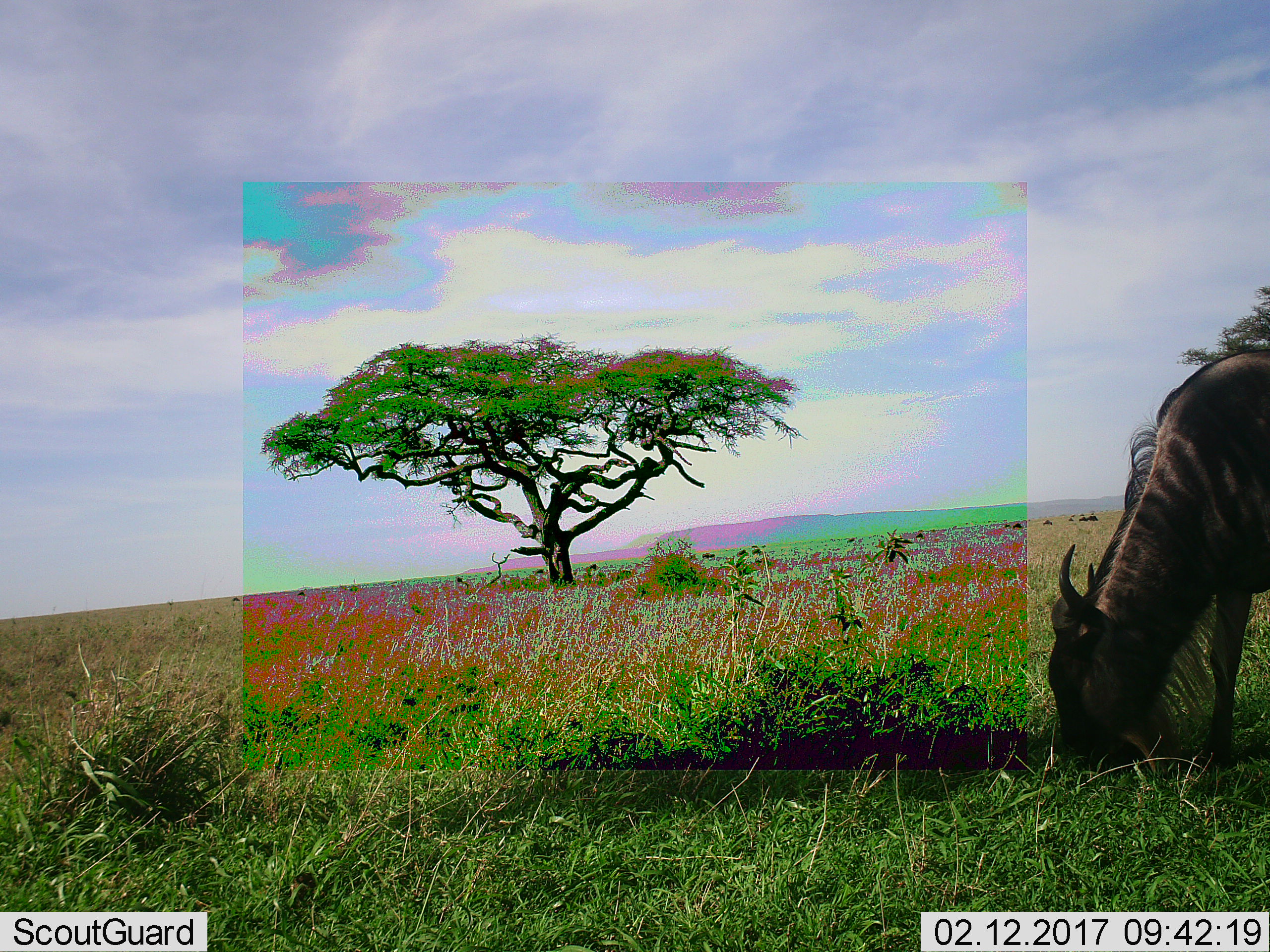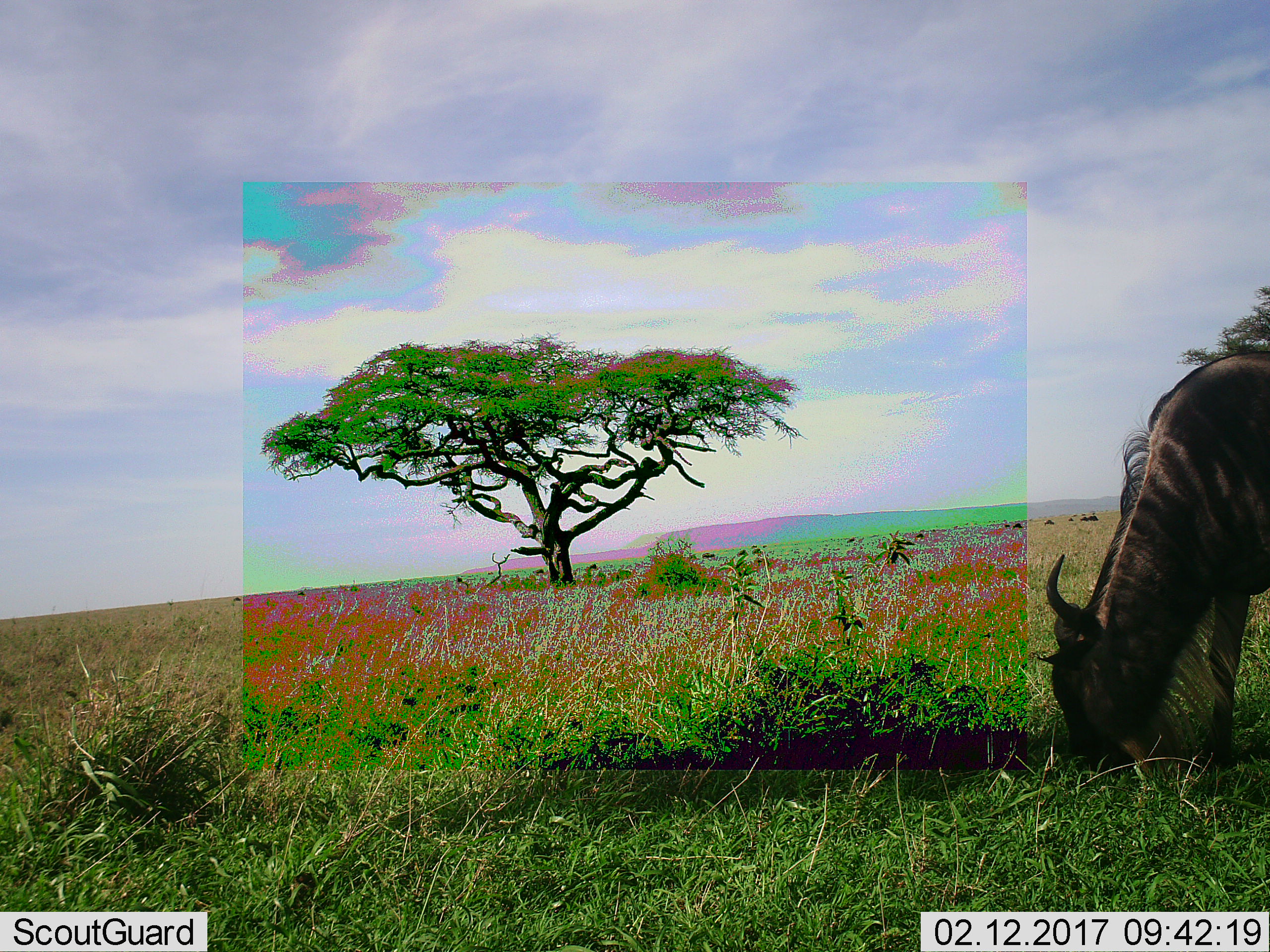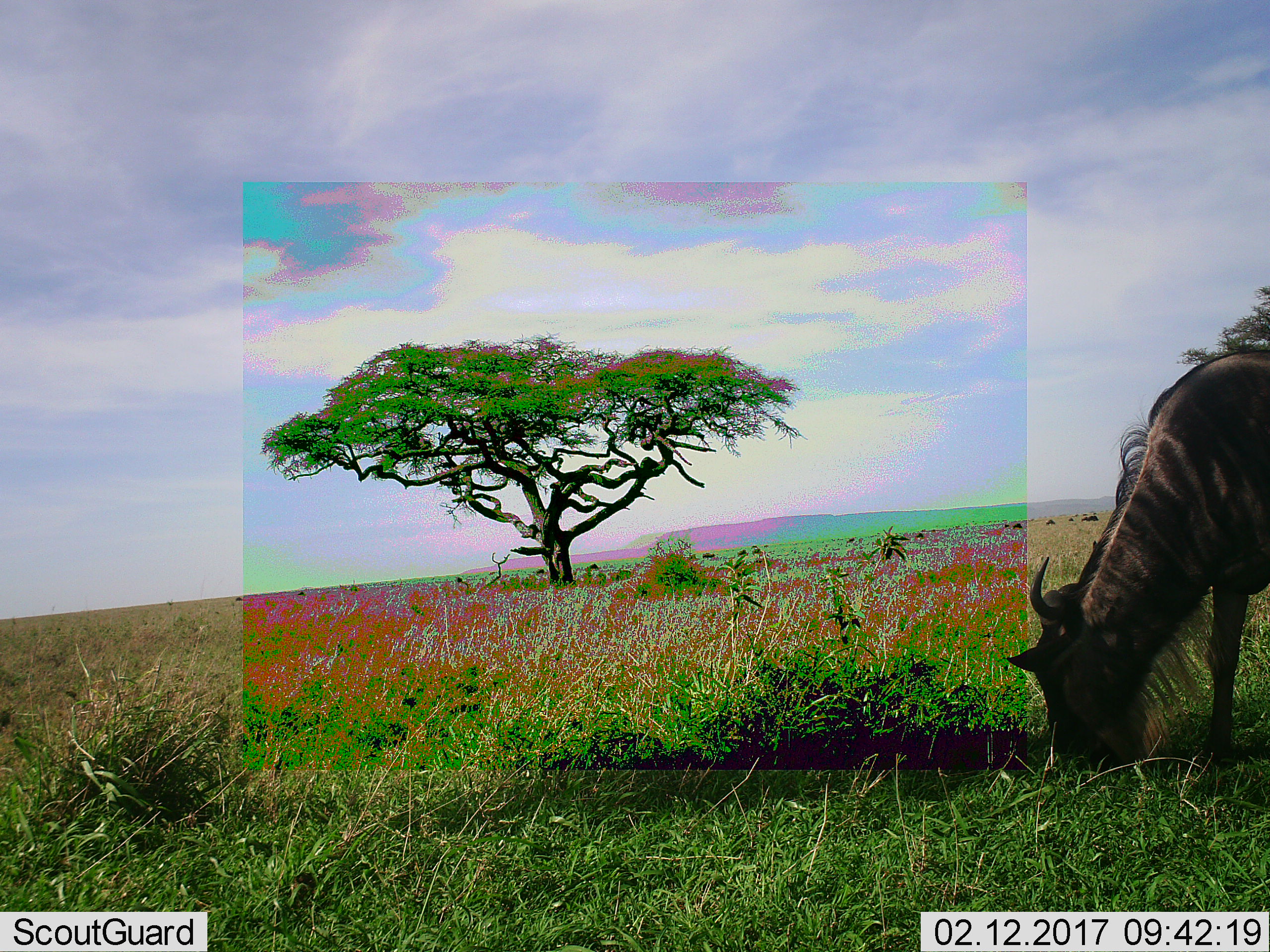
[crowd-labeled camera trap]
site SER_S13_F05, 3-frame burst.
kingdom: Animalia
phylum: Chordata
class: Mammalia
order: Artiodactyla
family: Bovidae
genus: Connochaetes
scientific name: Connochaetes taurinus taurinus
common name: blue wildebeest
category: wildebeestblue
Wildebeestblue (blue wildebeest) (Connochaetes taurinus taurinus), count 1. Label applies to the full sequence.